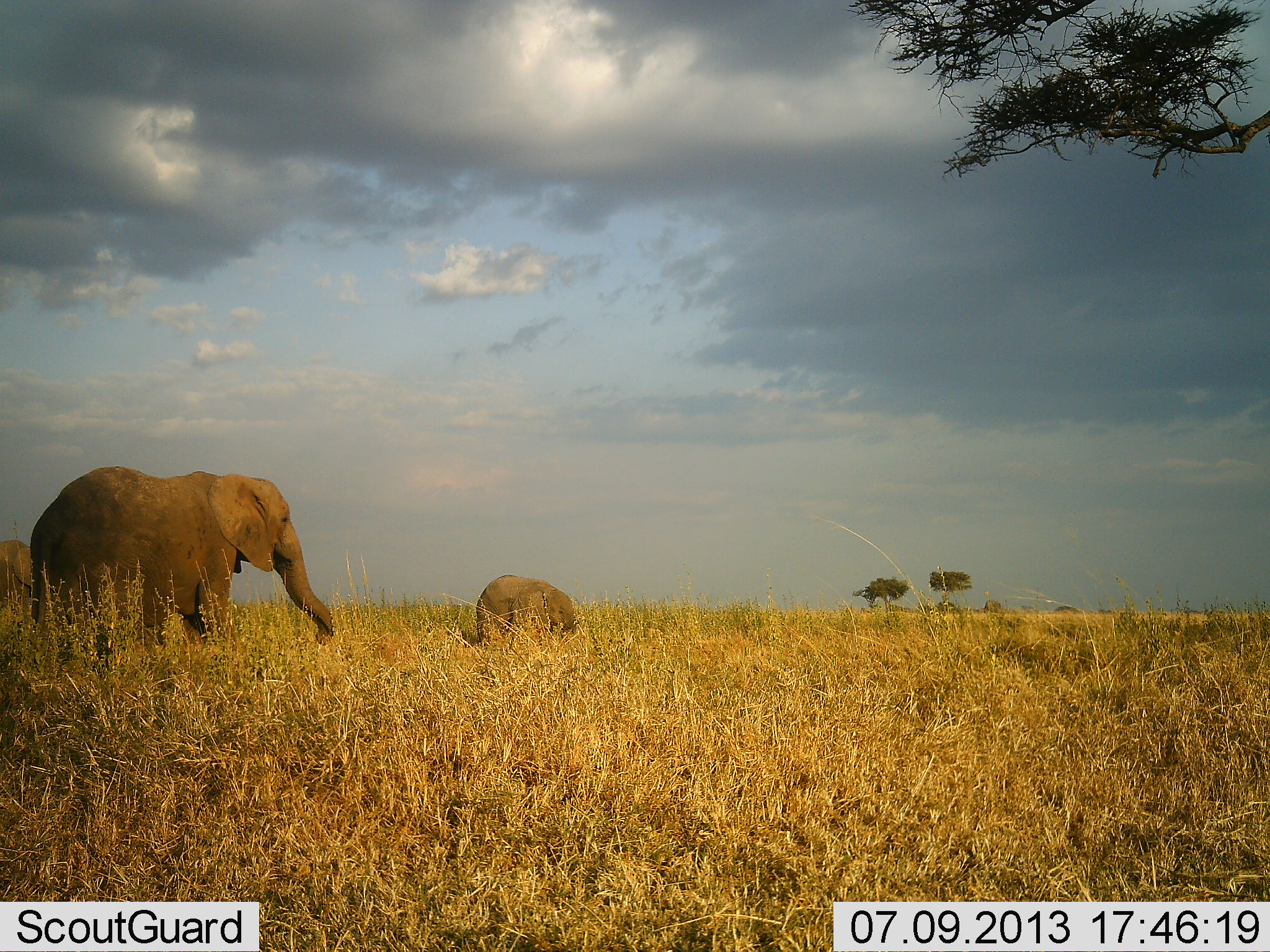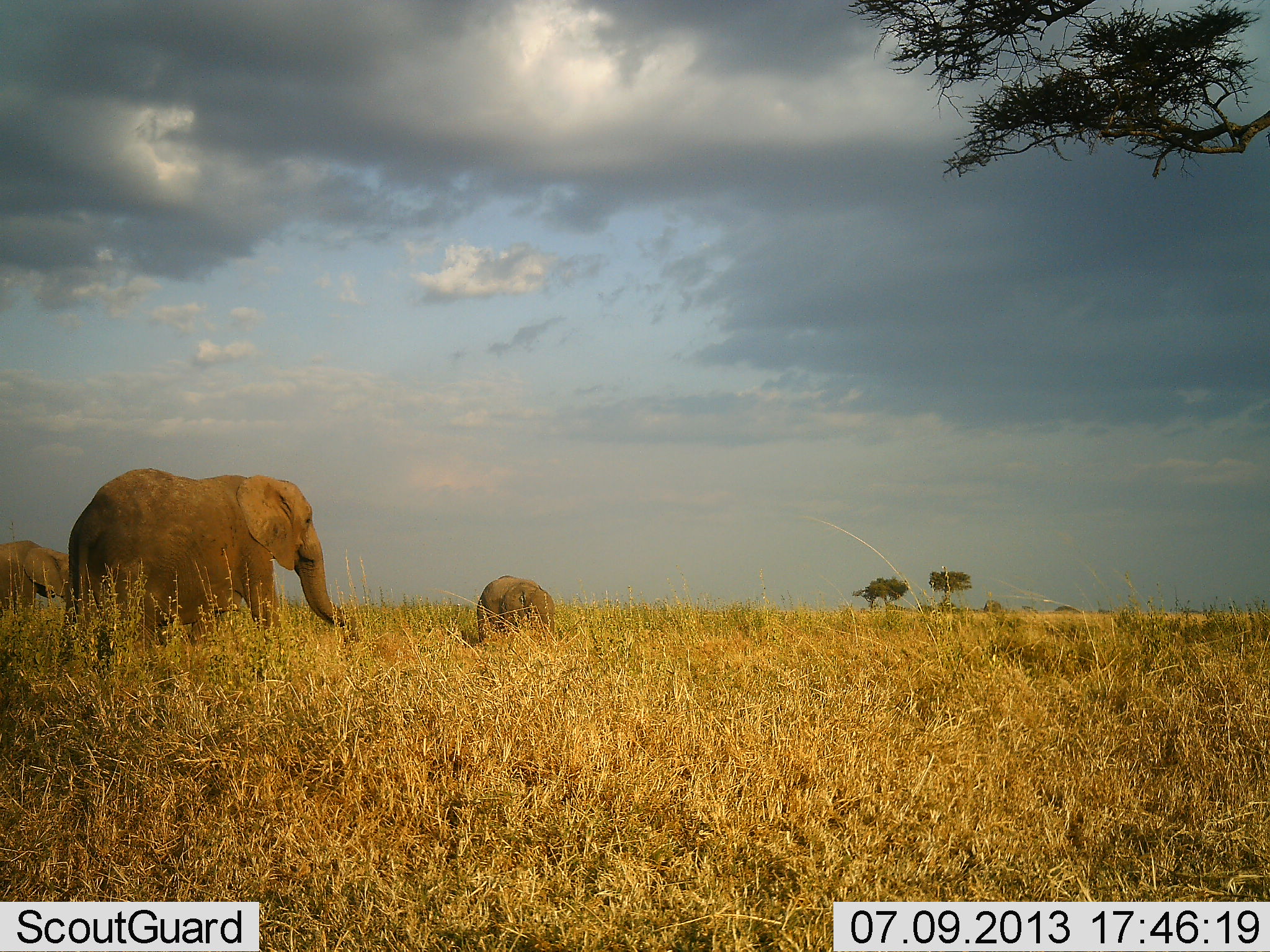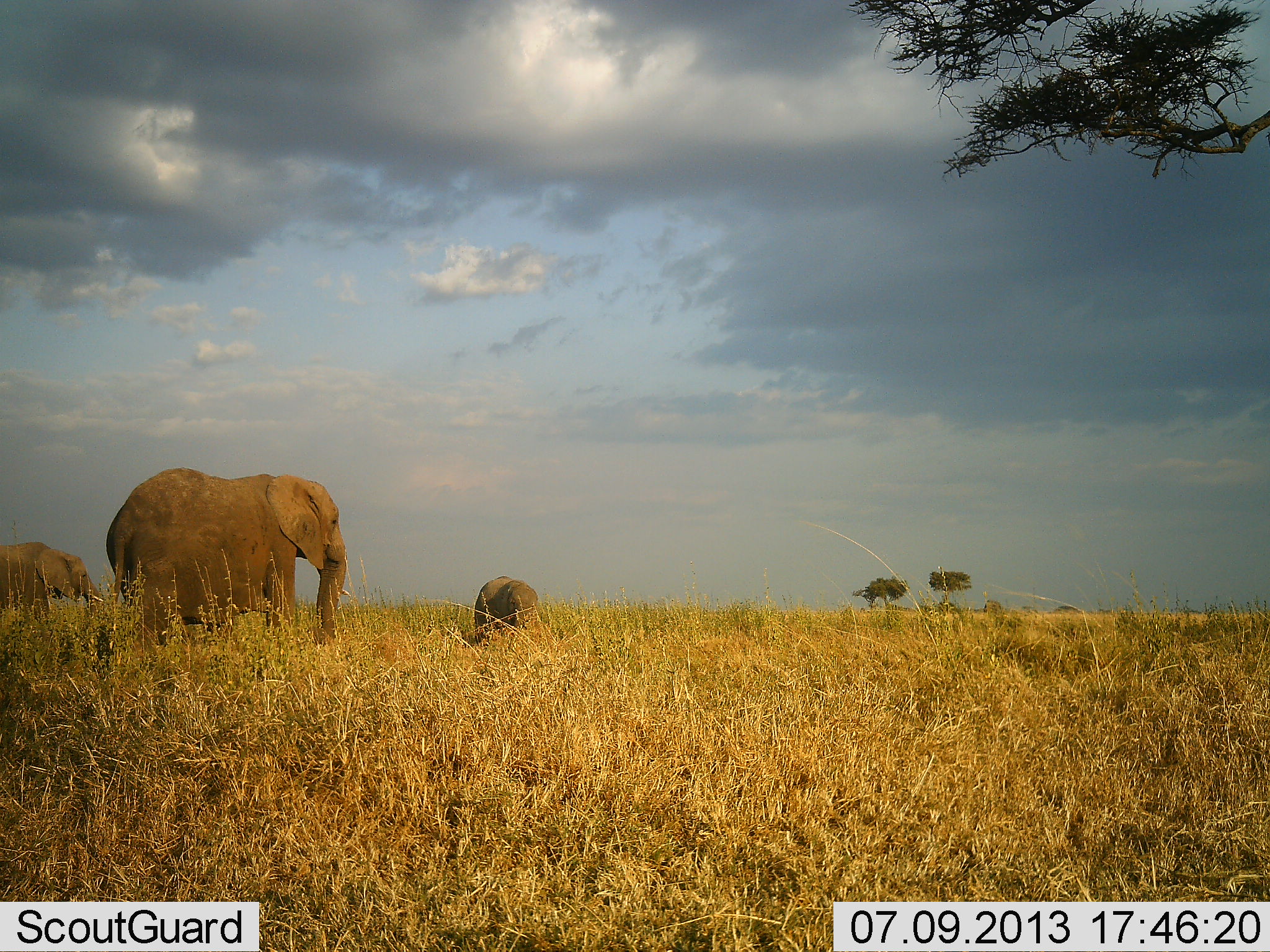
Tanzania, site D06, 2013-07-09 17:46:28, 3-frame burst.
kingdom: Animalia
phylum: Chordata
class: Mammalia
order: Proboscidea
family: Elephantidae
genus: Loxodonta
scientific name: Loxodonta africana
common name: african bush elephant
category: elephant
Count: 3.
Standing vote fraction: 19%.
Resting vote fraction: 0%.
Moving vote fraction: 90%.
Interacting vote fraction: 0%.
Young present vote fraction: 67%.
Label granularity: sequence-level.